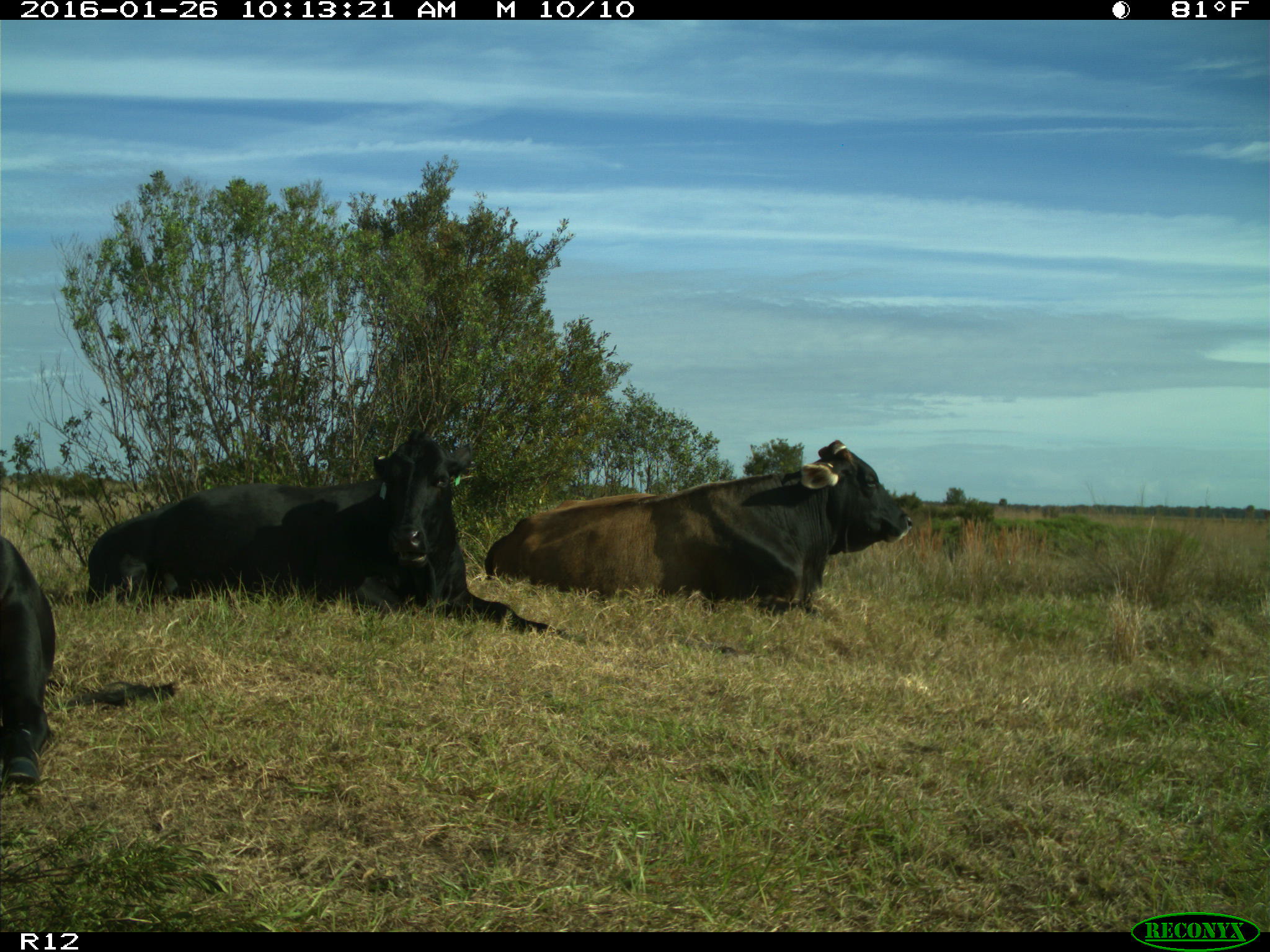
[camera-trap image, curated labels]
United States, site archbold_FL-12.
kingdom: Animalia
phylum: Chordata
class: Mammalia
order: Artiodactyla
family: Bovidae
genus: Bos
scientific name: Bos taurus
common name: domestic cow